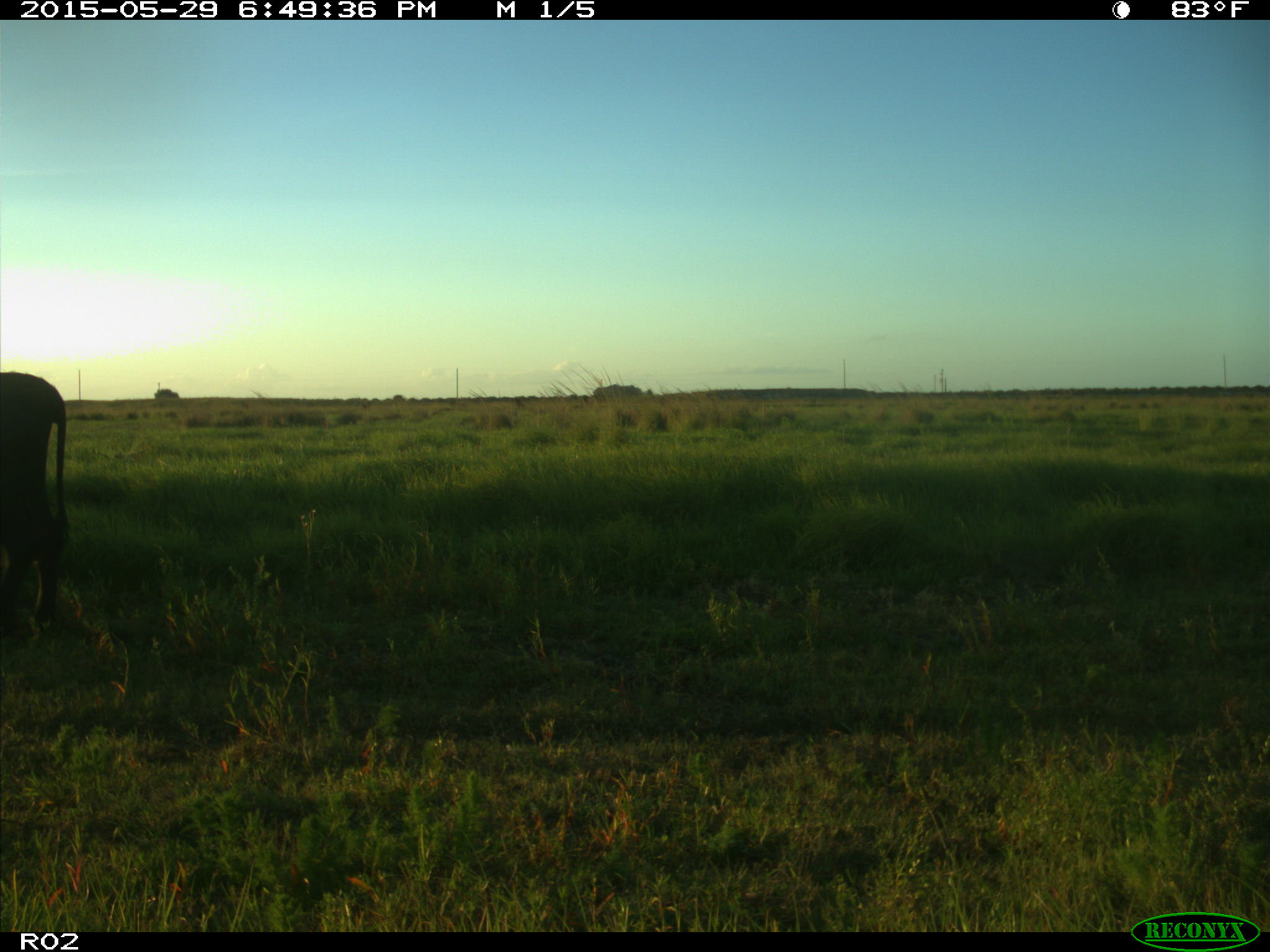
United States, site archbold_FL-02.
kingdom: Animalia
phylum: Chordata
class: Mammalia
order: Artiodactyla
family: Bovidae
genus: Bos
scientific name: Bos taurus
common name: domestic cow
Bos taurus (domestic cow).